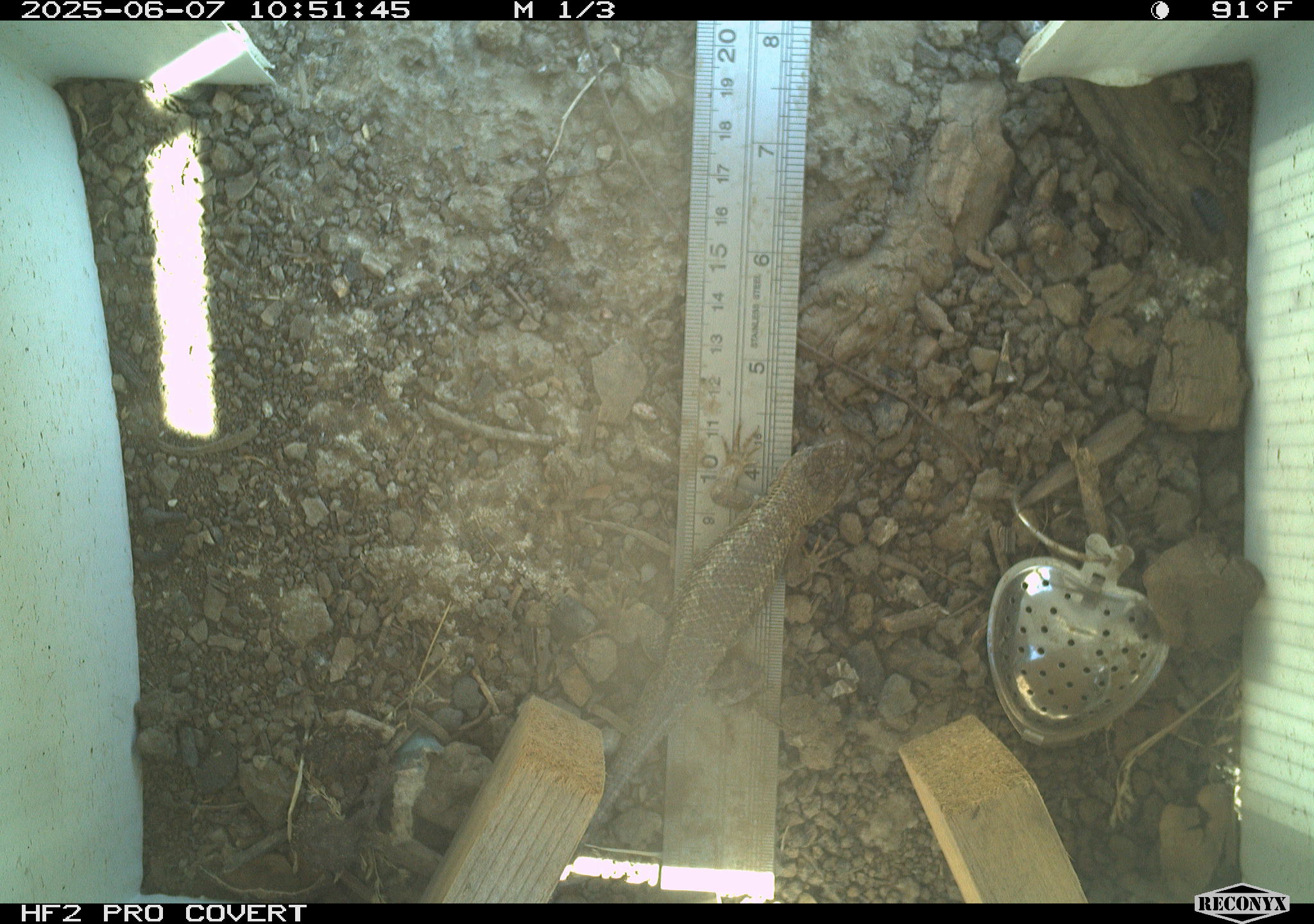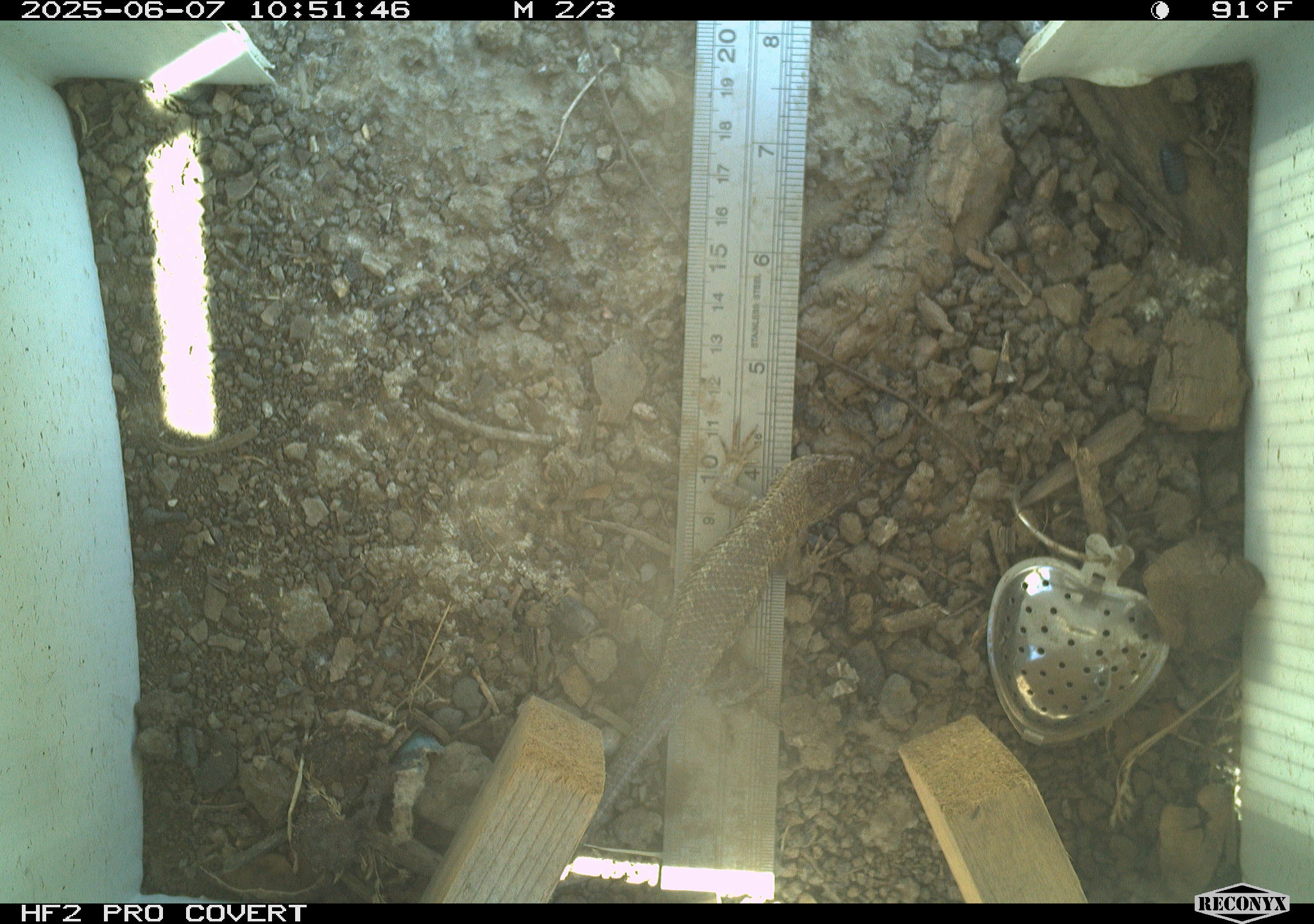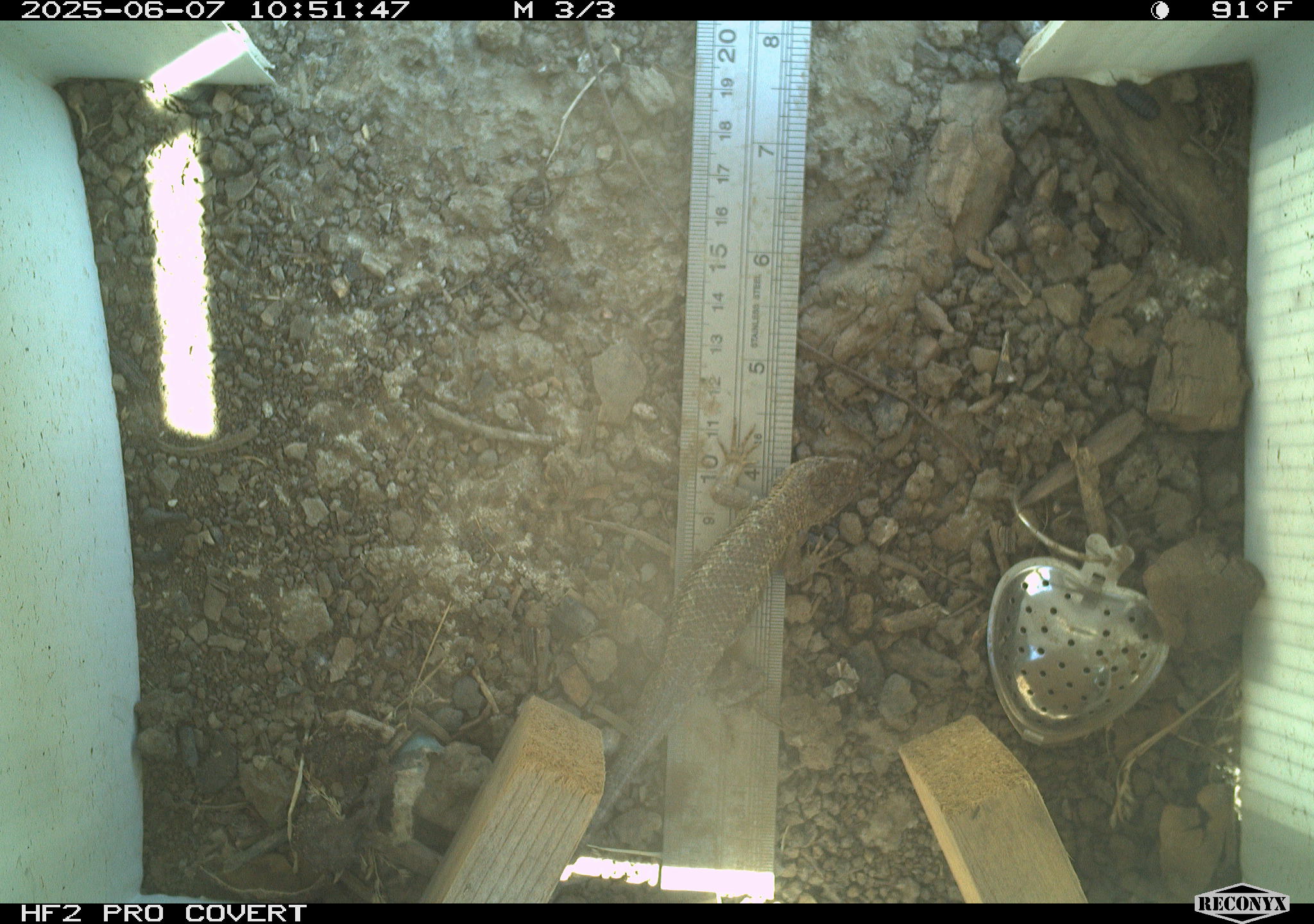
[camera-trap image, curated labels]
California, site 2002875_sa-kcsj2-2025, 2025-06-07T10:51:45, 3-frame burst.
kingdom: Animalia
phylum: Chordata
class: Reptilia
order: Squamata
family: Phrynosomatidae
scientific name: Phrynosomatidae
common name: north american spiny lizards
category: sceloporus/uta species